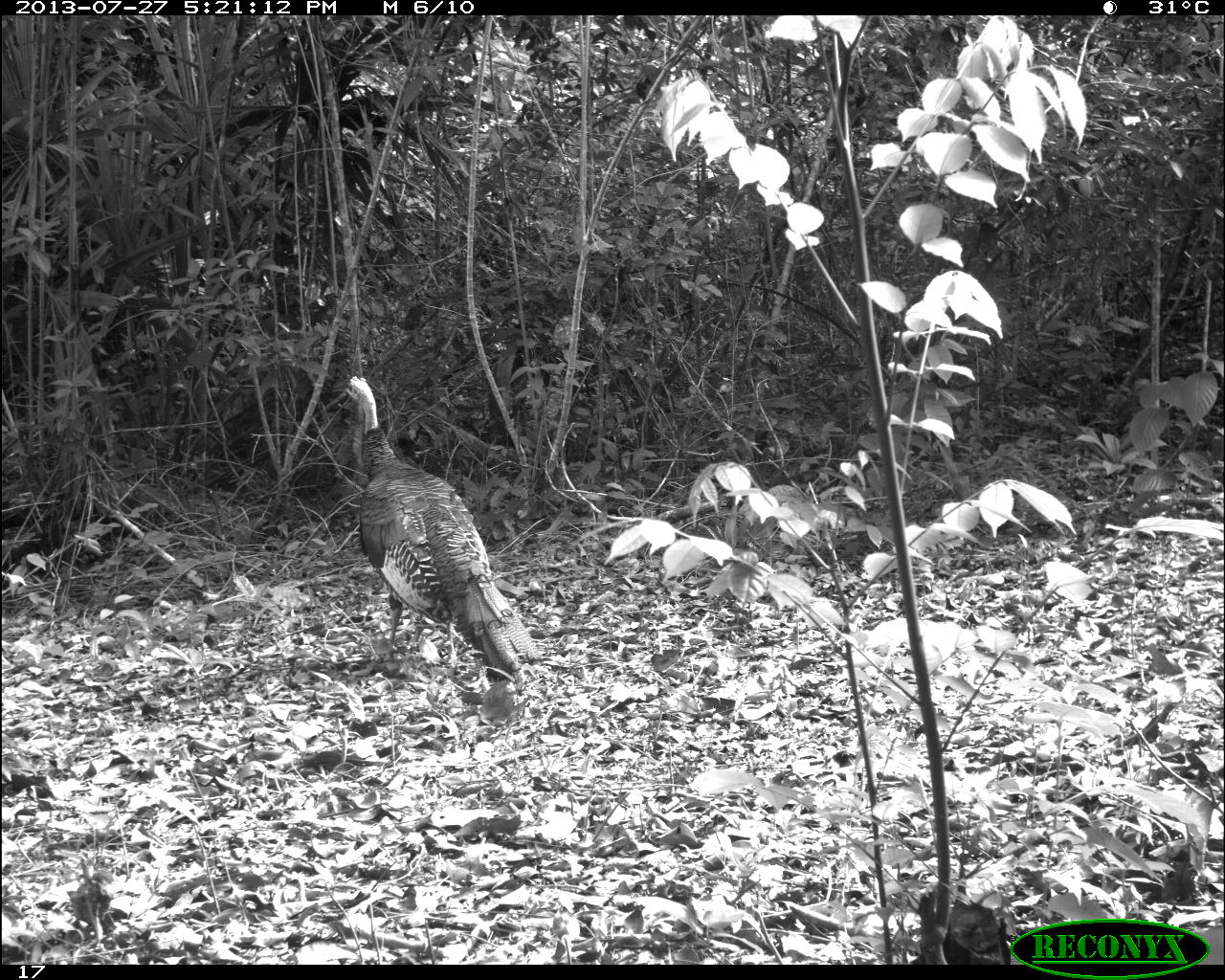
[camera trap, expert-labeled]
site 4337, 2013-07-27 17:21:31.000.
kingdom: Animalia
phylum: Chordata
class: Aves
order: Galliformes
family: Phasianidae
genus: Meleagris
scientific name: Meleagris ocellata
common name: ocellated turkey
Meleagris ocellata (ocellated turkey), count 2.